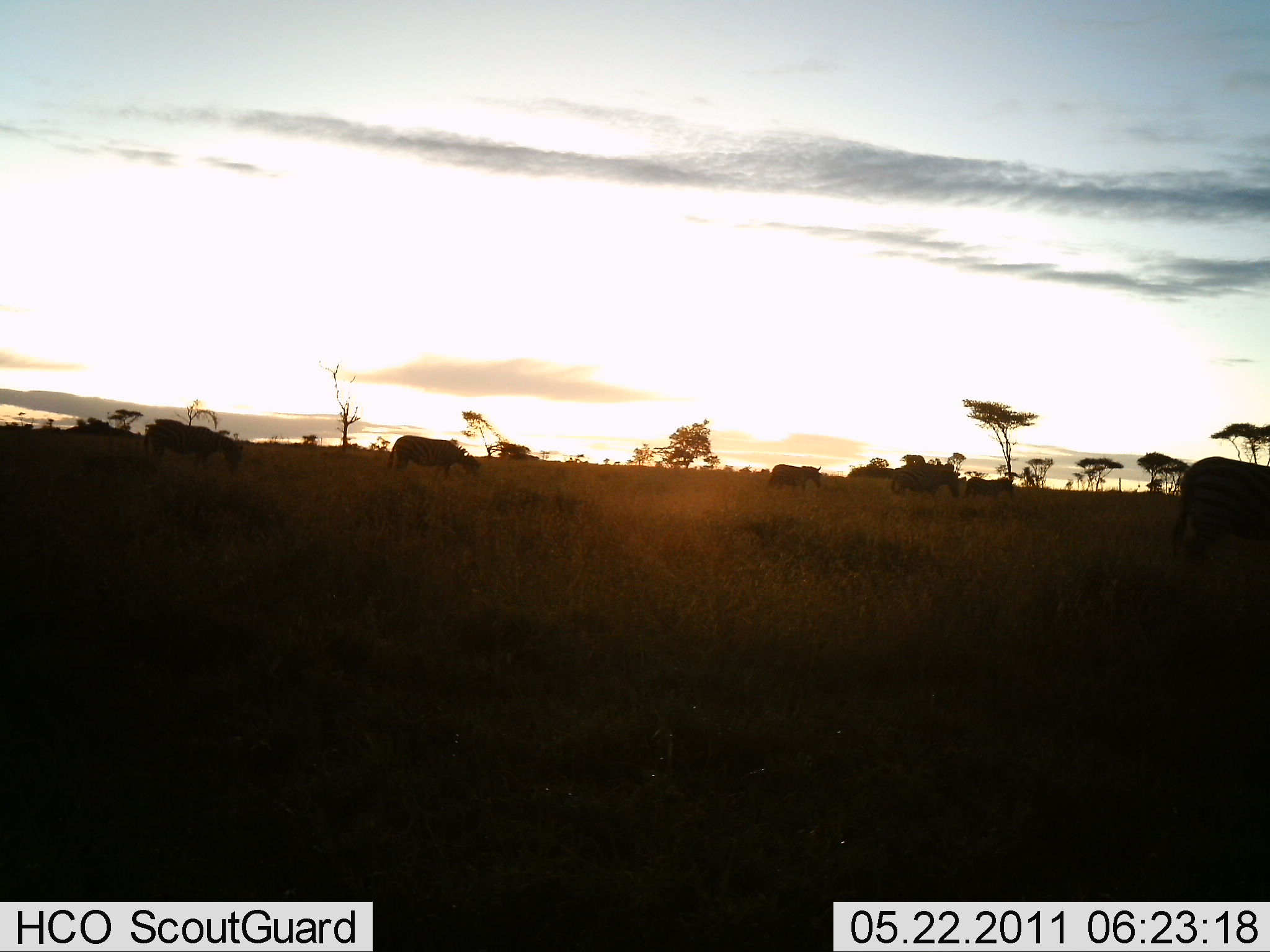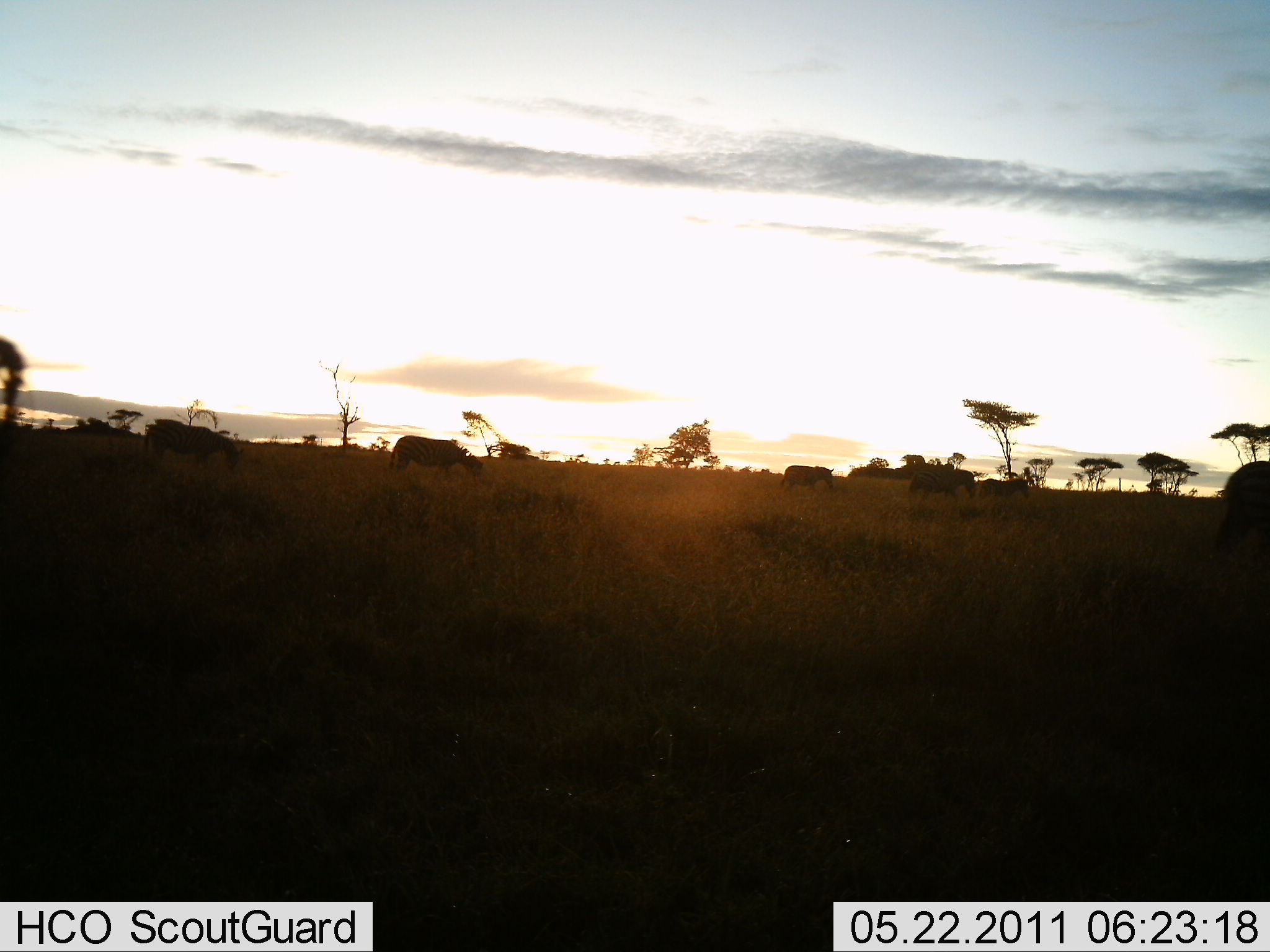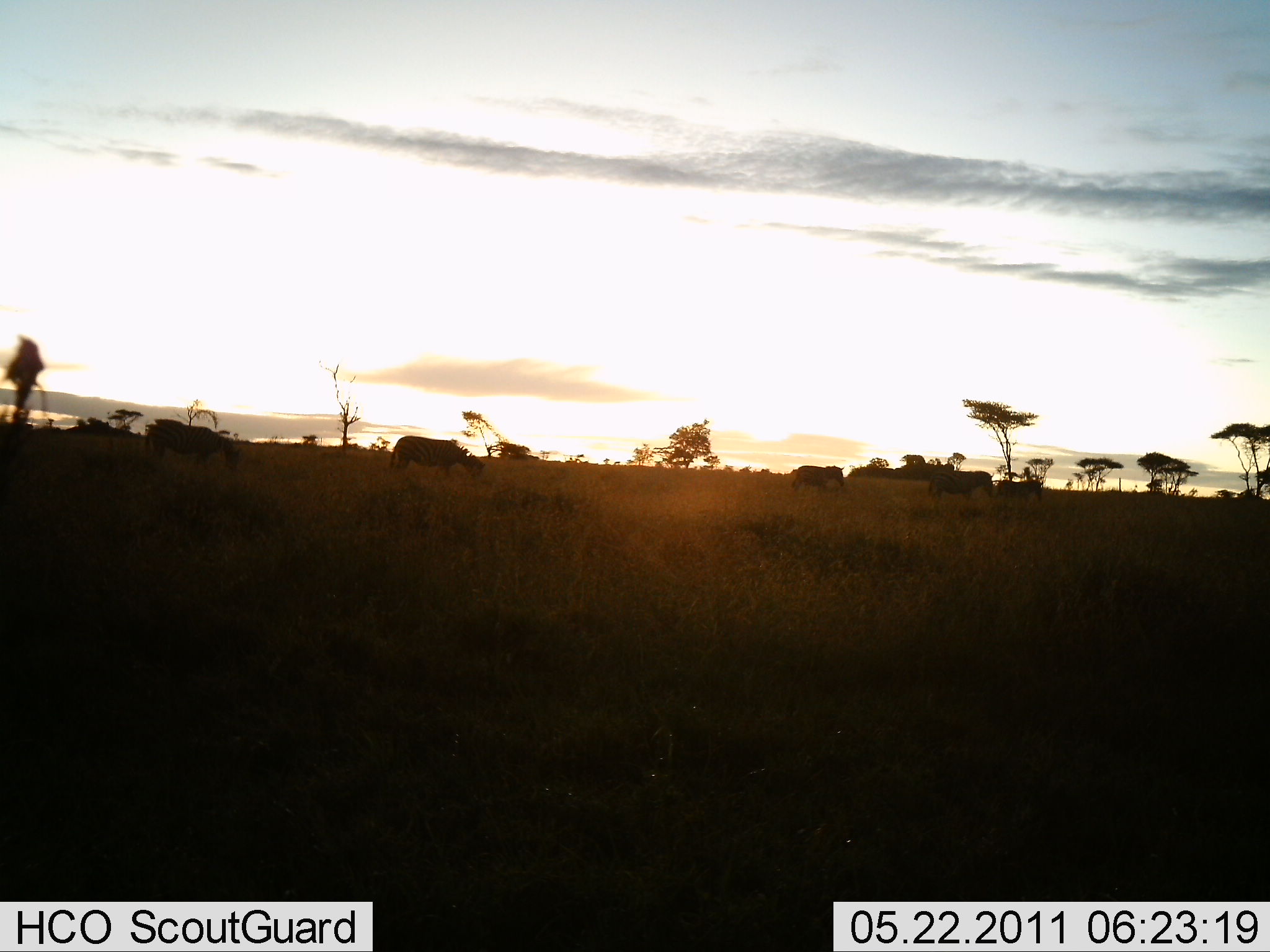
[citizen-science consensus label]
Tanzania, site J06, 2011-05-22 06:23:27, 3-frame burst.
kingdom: Animalia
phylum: Chordata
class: Mammalia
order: Perissodactyla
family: Equidae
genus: Equus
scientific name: Equus quagga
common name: plains zebra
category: zebra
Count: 6.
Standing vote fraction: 25%.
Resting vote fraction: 0%.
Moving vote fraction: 88%.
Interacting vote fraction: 0%.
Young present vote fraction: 12%.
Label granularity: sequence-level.